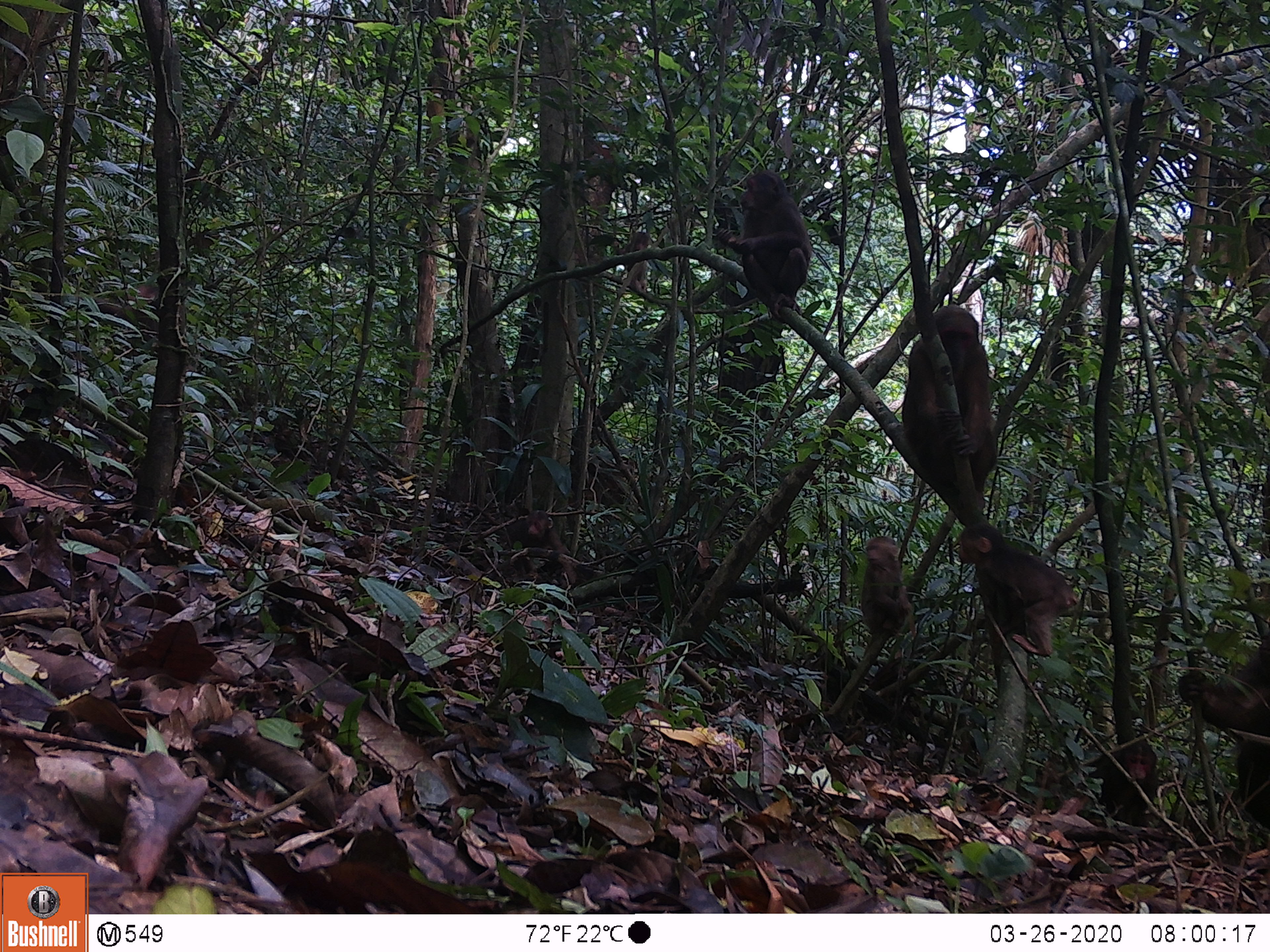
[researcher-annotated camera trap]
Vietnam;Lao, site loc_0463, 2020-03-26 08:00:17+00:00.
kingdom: Animalia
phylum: Chordata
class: Mammalia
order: Primates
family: Cercopithecidae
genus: Macaca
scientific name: Macaca arctoides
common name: stump-tailed macaque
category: stump tailed macaque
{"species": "stump tailed macaque (stump-tailed macaque) (Macaca arctoides)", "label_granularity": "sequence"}